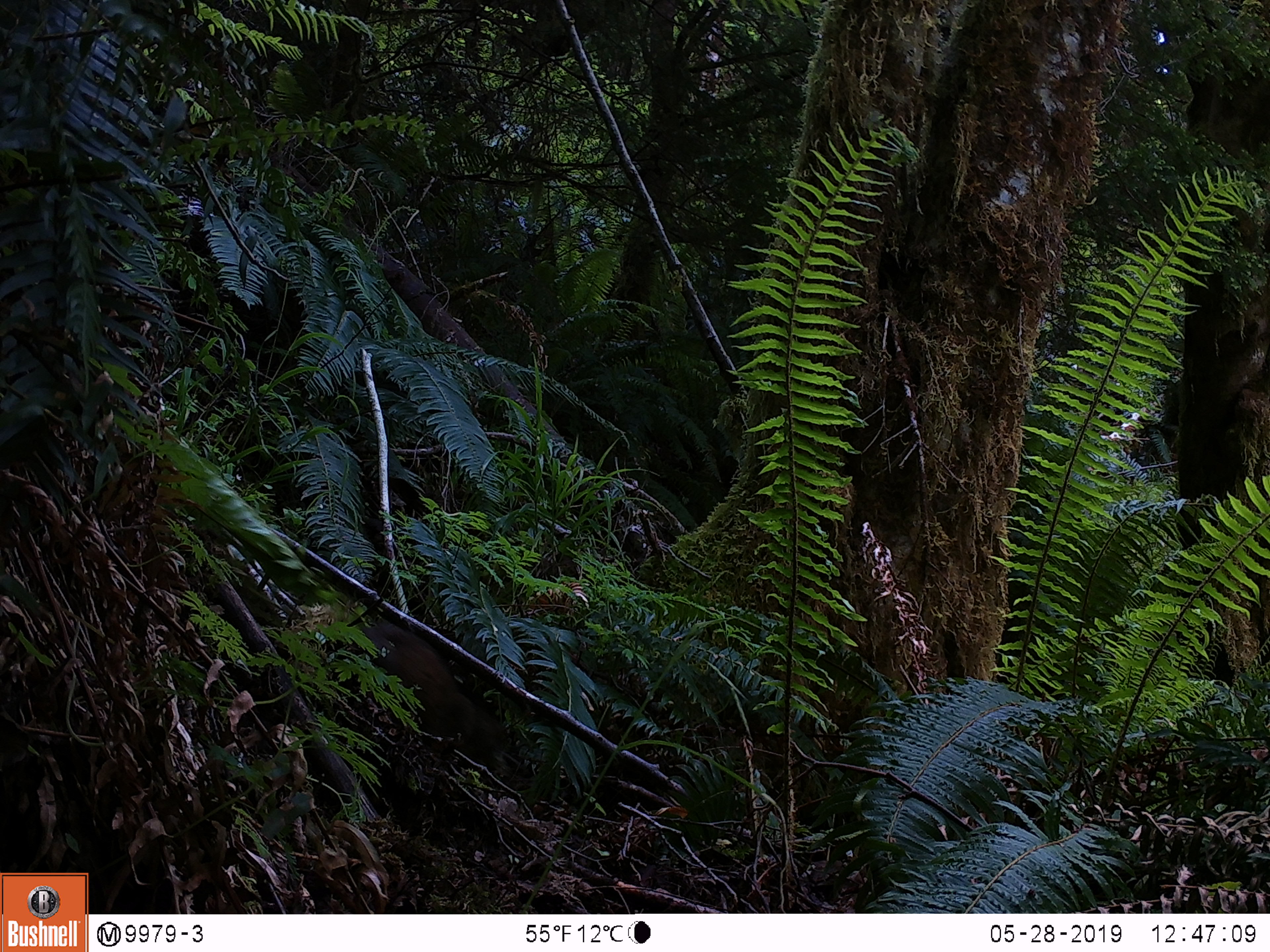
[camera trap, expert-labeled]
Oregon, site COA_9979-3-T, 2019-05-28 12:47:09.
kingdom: Animalia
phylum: Chordata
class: Mammalia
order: Rodentia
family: Aplodontiidae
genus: Aplodontia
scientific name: Aplodontia rufa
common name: mountain beaver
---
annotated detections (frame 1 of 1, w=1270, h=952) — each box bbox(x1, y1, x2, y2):
mountain beaver: bbox(355, 613, 506, 763)